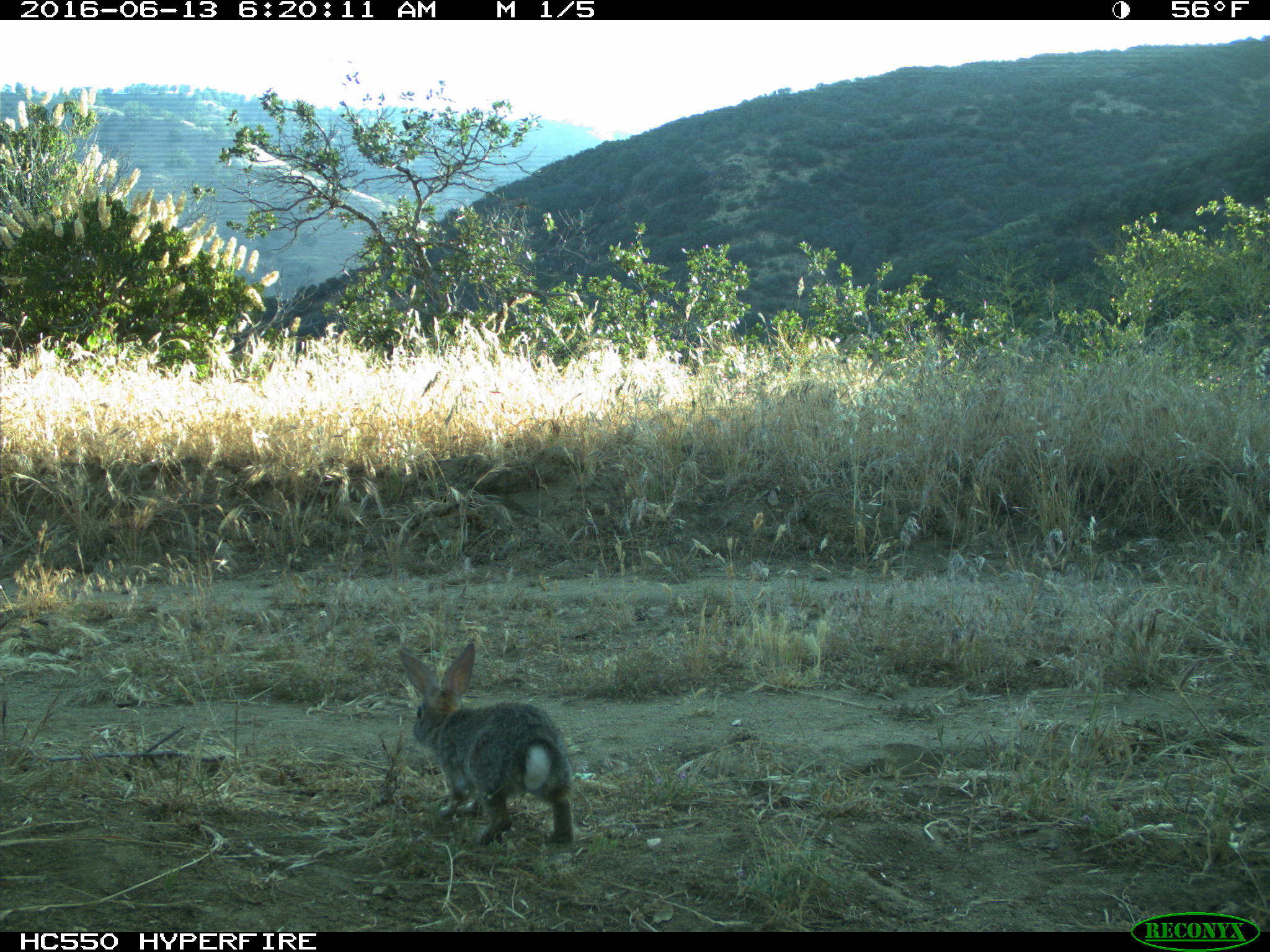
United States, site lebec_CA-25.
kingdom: Animalia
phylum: Chordata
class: Mammalia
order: Lagomorpha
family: Leporidae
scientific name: Leporidae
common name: rabbits and hares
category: unidentified rabbit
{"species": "unidentified rabbit (rabbits and hares) (Leporidae)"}